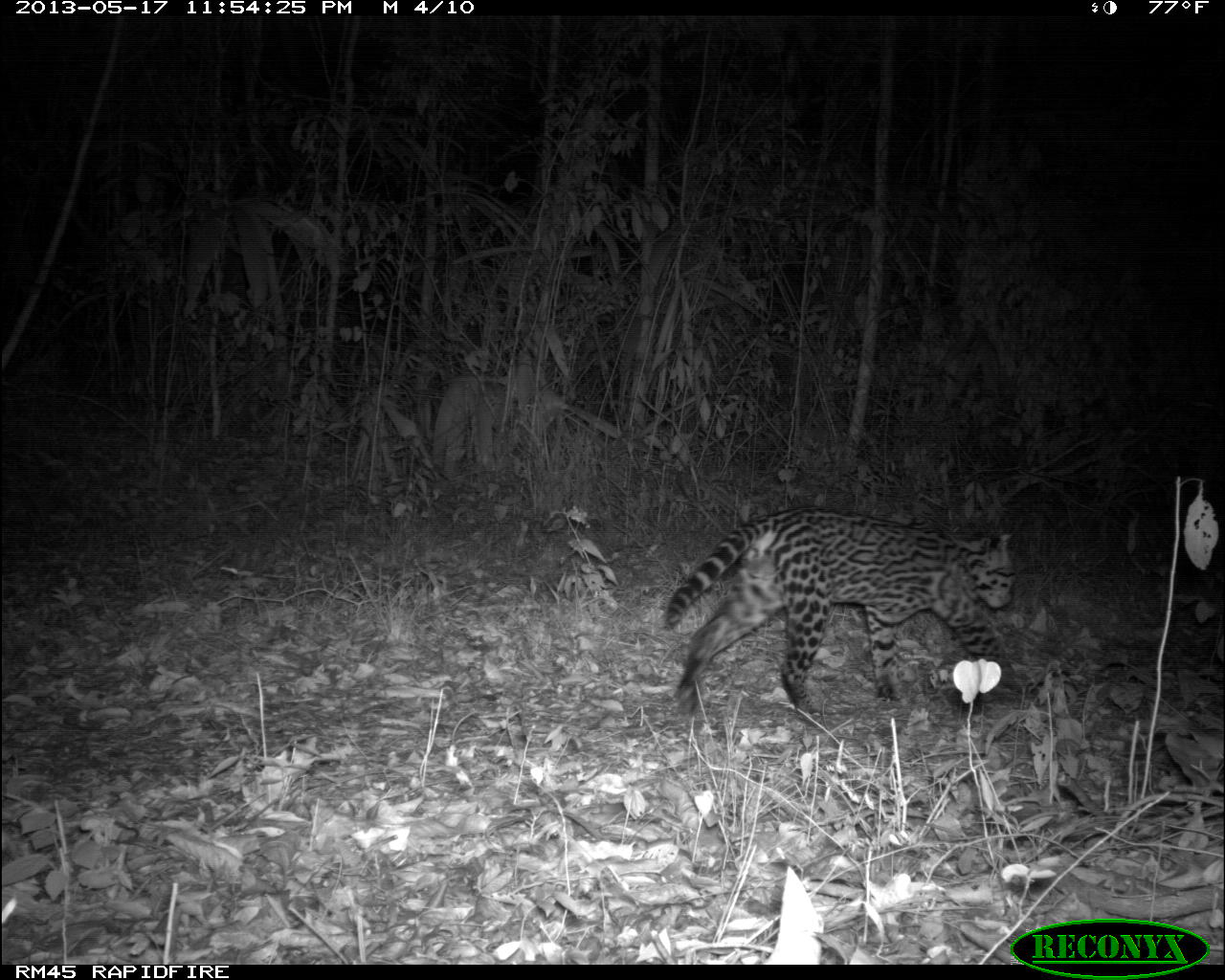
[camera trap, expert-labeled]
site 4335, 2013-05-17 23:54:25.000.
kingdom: Animalia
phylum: Chordata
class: Mammalia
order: Carnivora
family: Felidae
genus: Leopardus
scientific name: Leopardus pardalis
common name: ocelot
Leopardus pardalis (ocelot), count 1, sex male.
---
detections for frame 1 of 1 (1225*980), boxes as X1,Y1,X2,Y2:
leopardus pardalis: 661,500,1025,719